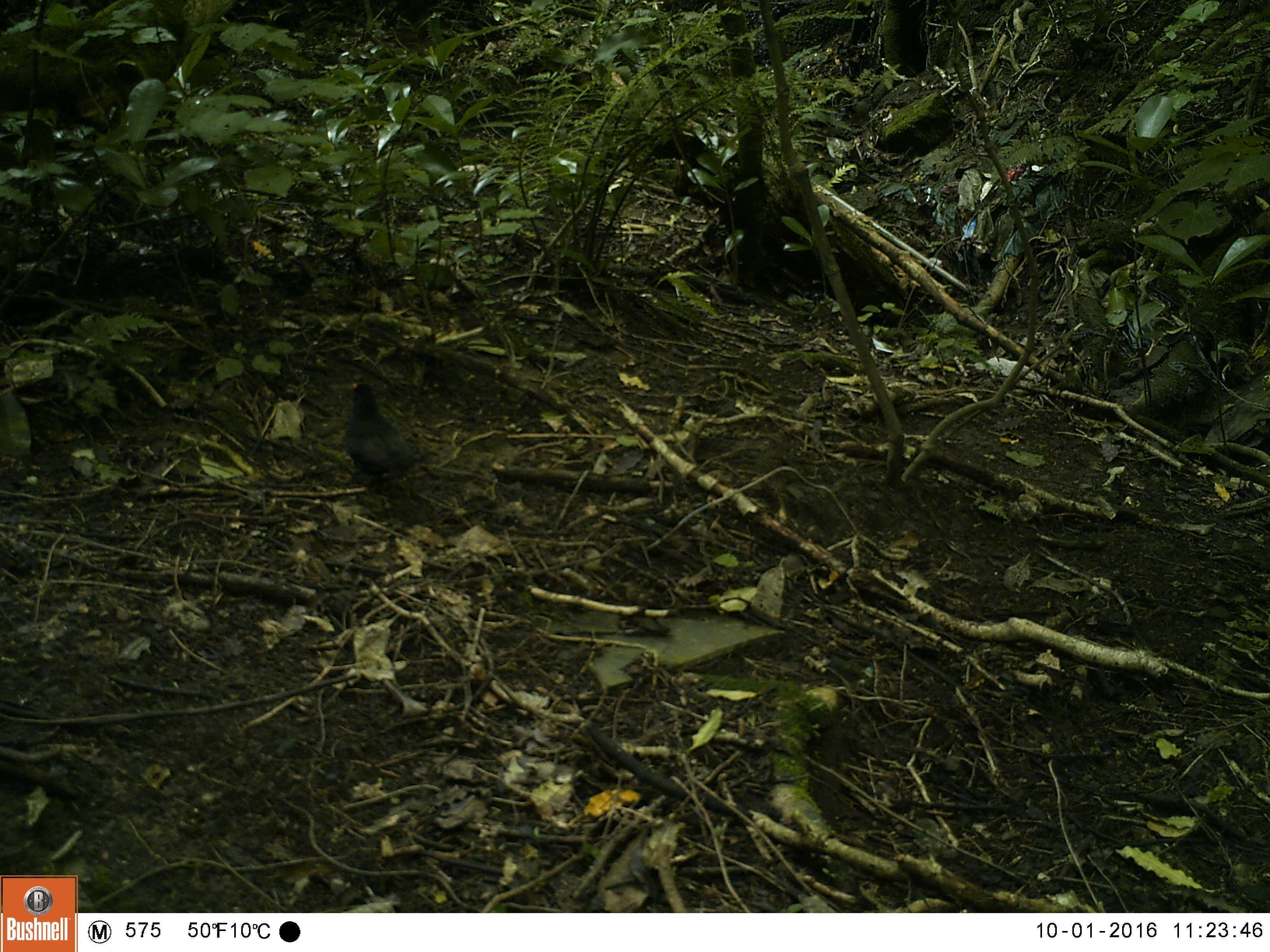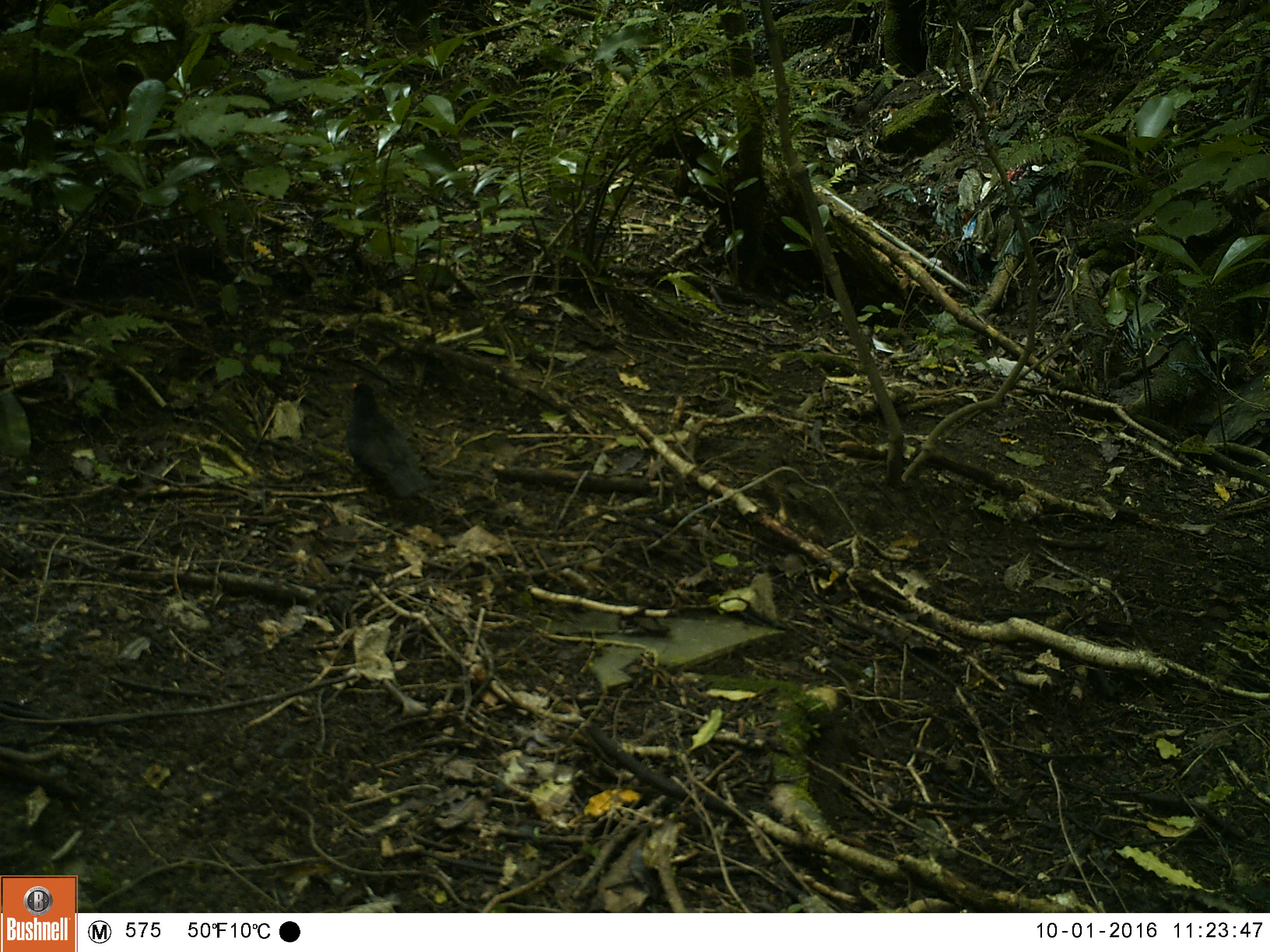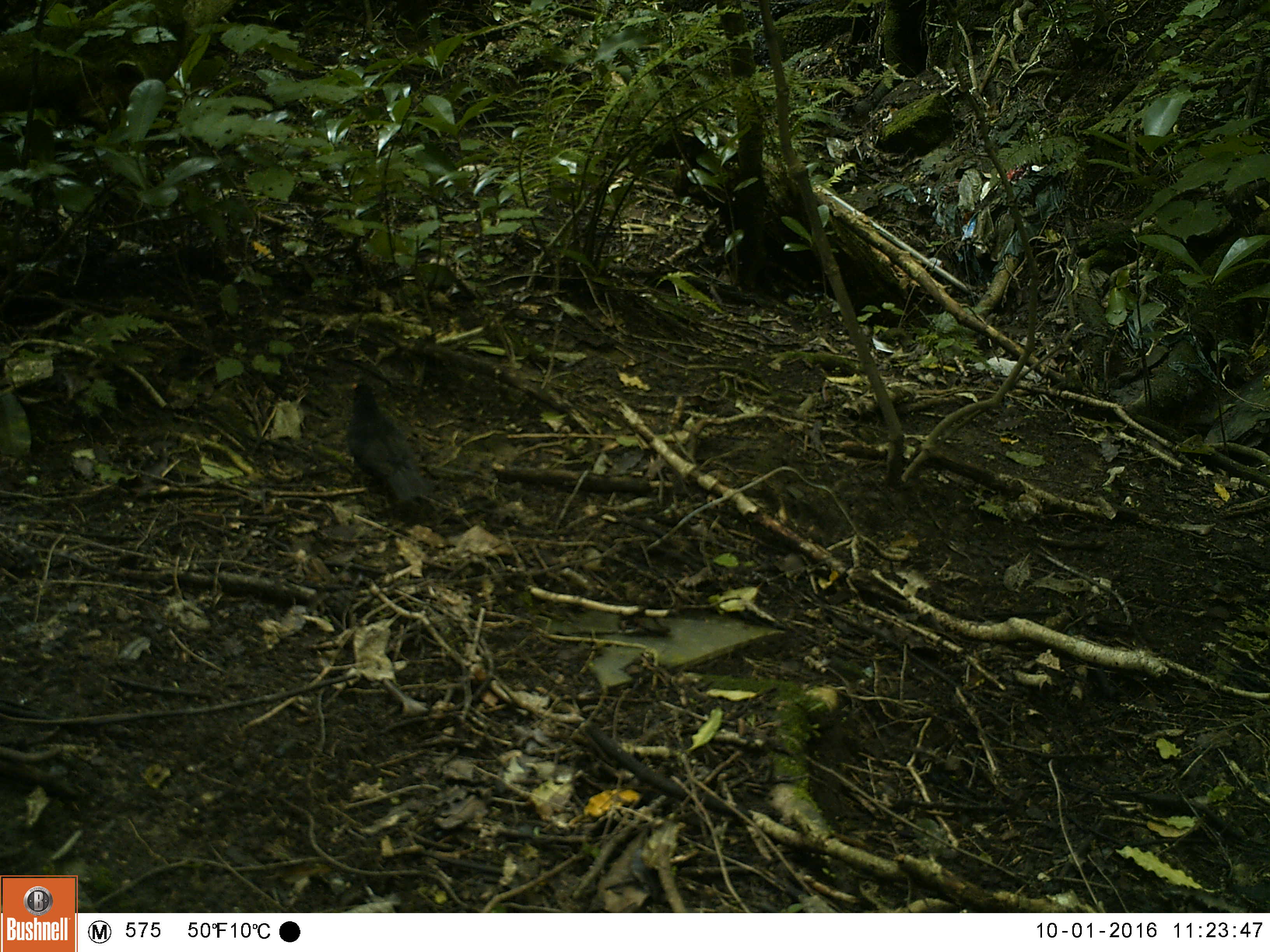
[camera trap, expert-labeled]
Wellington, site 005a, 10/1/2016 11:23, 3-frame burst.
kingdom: Animalia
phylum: Chordata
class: Aves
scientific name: Aves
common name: bird